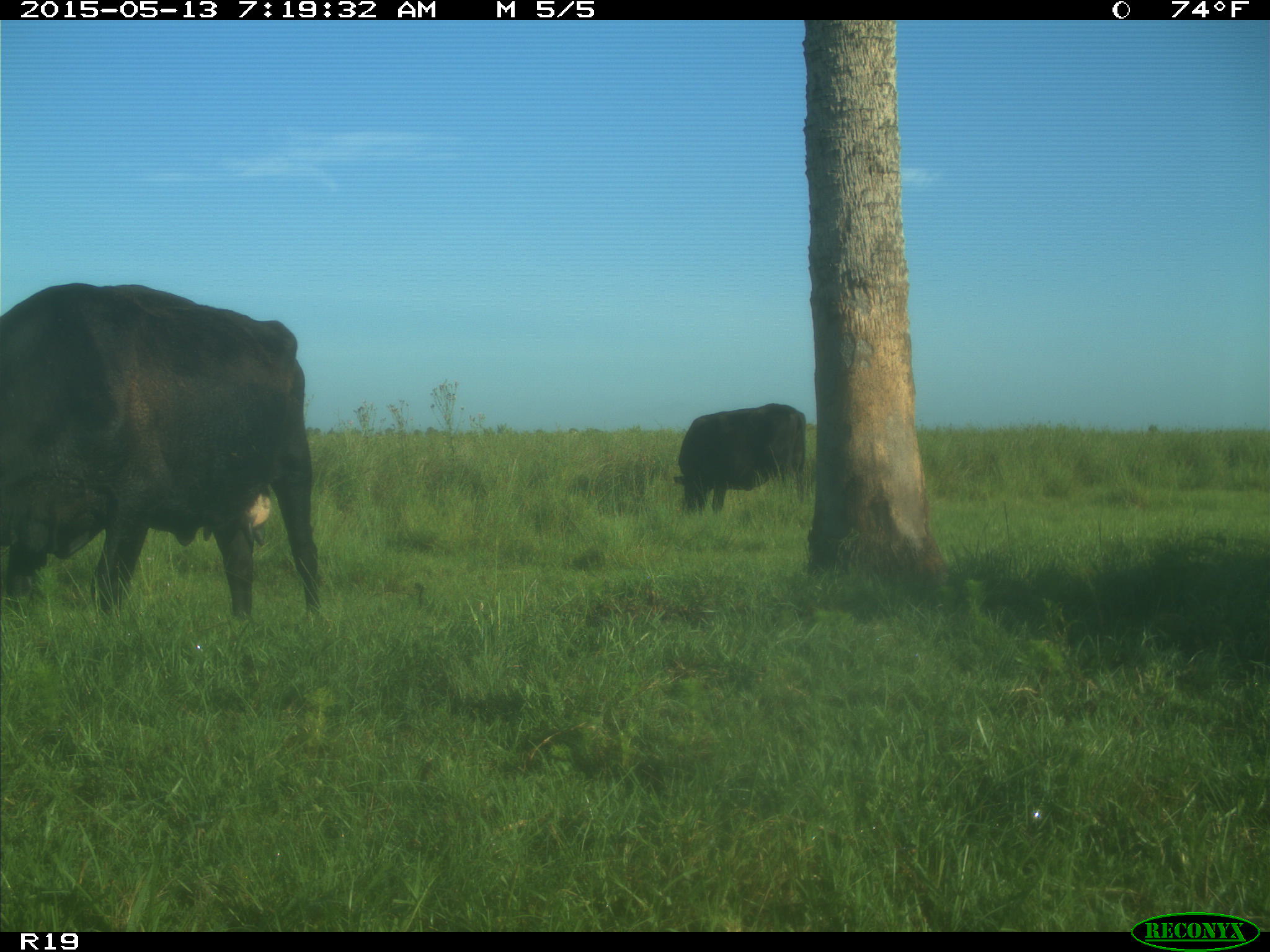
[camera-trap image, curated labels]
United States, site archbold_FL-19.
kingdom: Animalia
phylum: Chordata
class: Mammalia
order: Artiodactyla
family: Bovidae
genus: Bos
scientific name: Bos taurus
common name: domestic cow